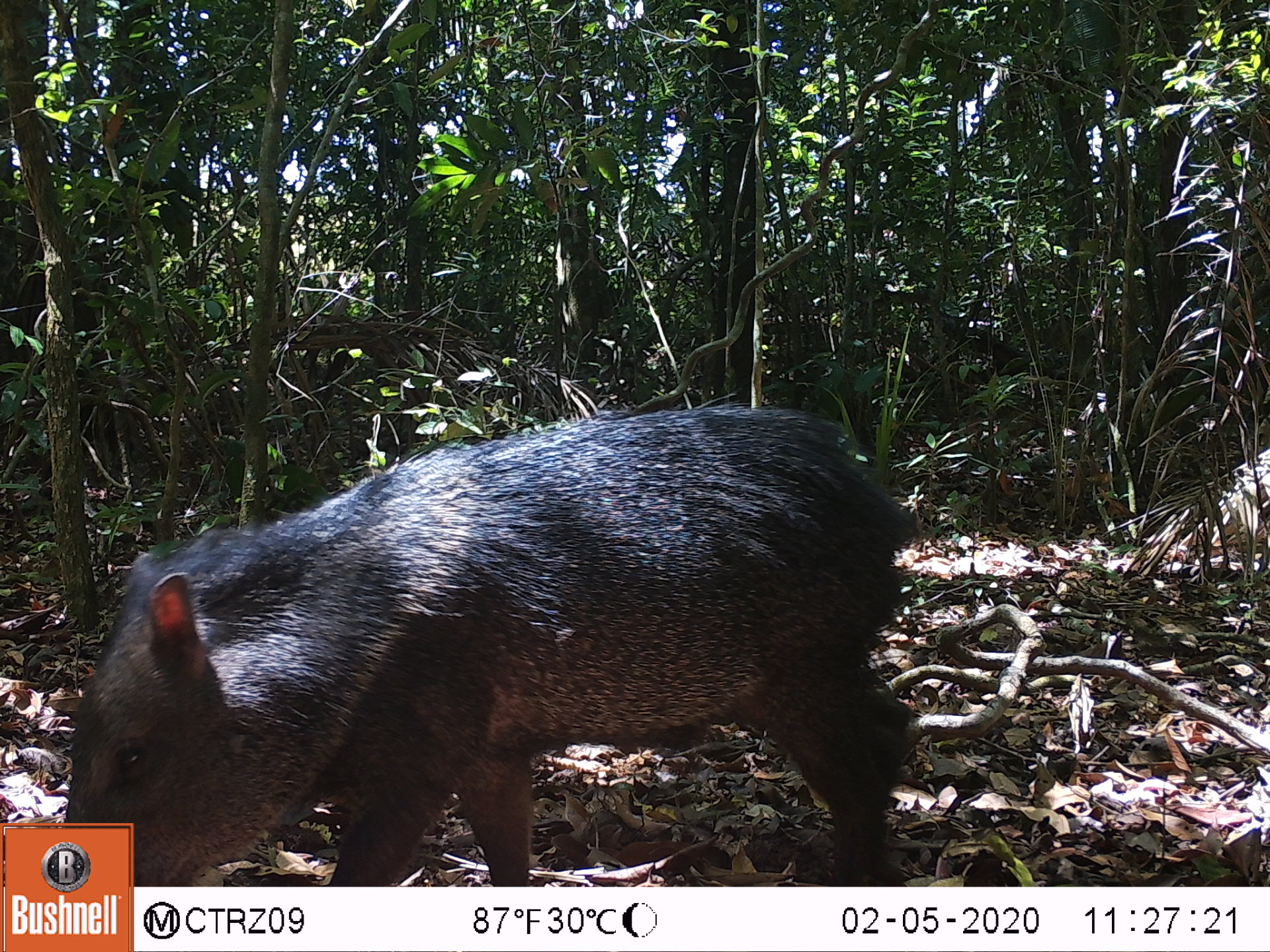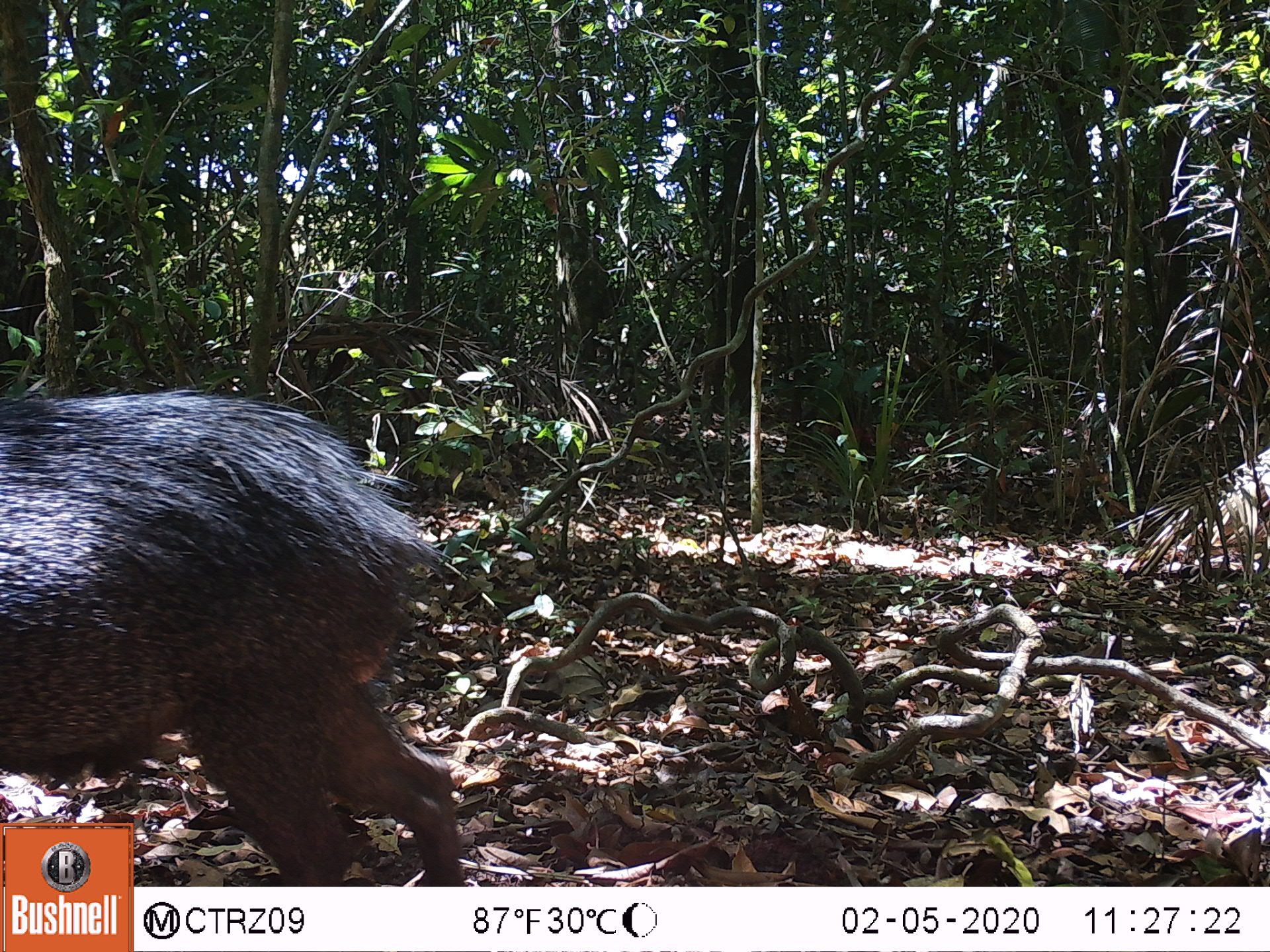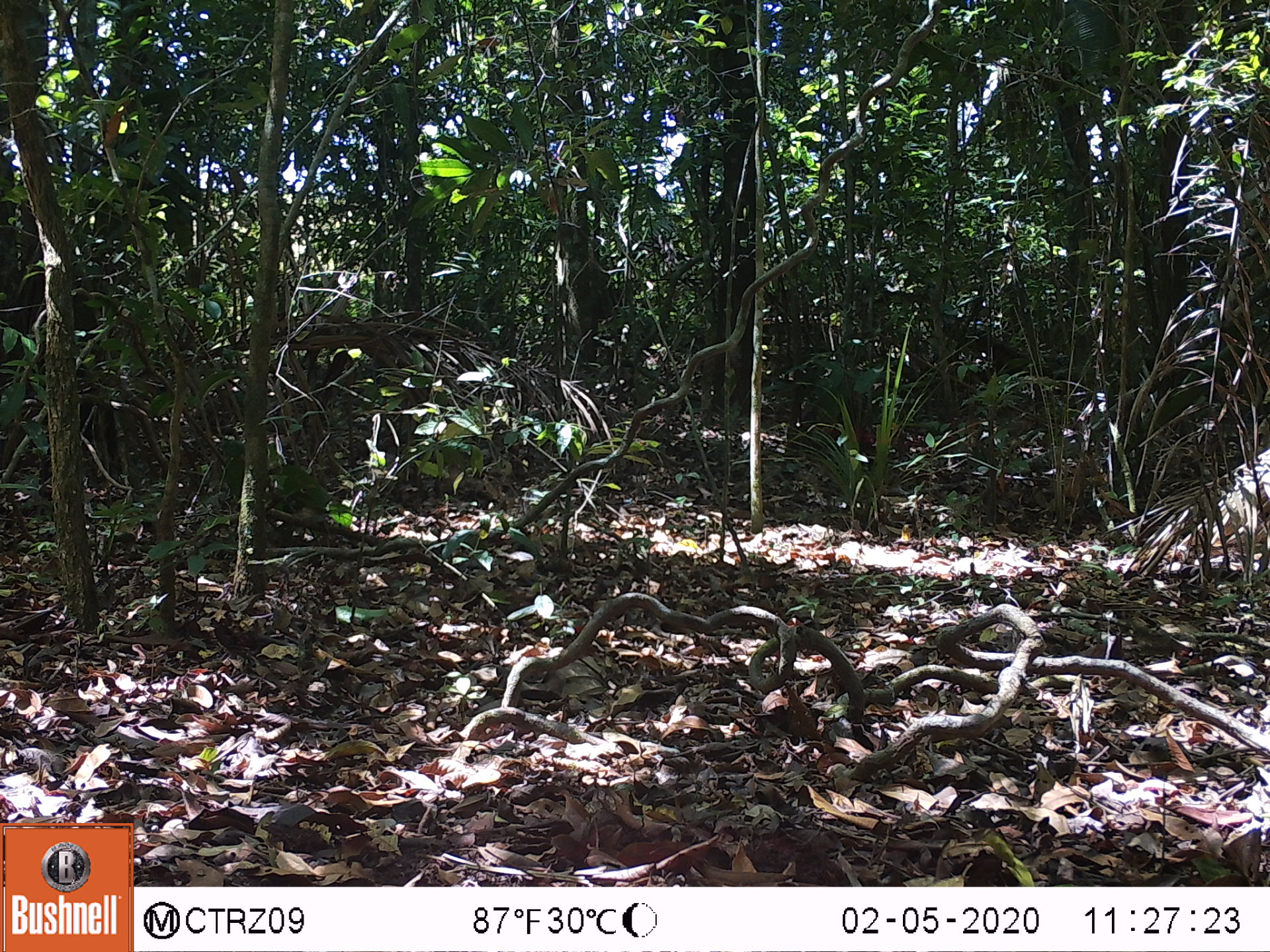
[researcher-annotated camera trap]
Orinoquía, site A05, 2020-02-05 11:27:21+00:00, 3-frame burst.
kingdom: Animalia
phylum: Chordata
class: Mammalia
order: Artiodactyla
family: Tayassuidae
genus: Pecari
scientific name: Pecari tajacu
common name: collared peccary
Collared peccary (Pecari tajacu).